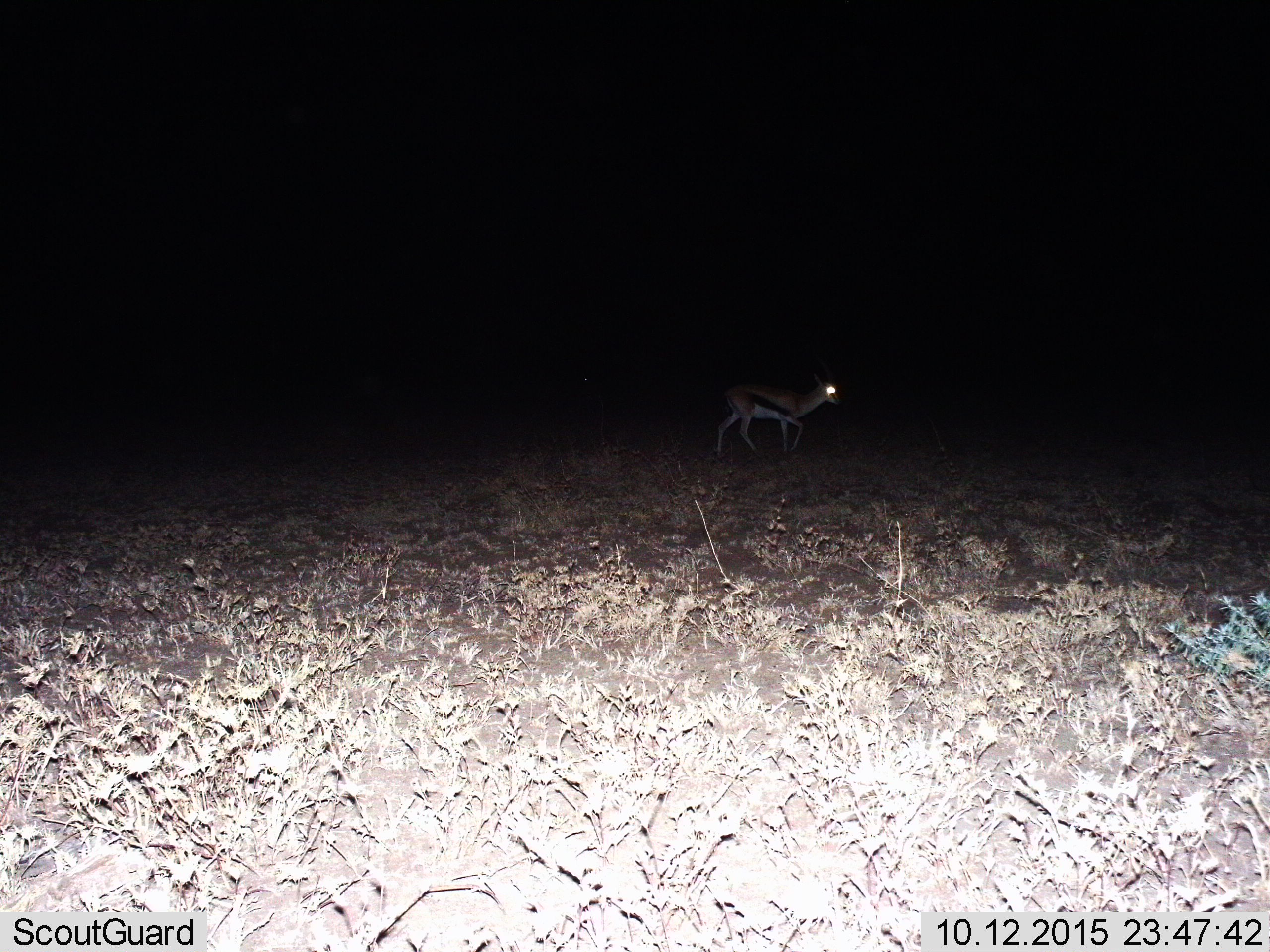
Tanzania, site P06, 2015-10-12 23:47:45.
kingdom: Animalia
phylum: Chordata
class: Mammalia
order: Artiodactyla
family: Bovidae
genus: Eudorcas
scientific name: Eudorcas thomsonii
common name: thomson's gazelle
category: gazellethomsons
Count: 1.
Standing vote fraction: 10%.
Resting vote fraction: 0%.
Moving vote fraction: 90%.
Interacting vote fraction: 0%.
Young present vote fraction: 0%.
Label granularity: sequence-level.